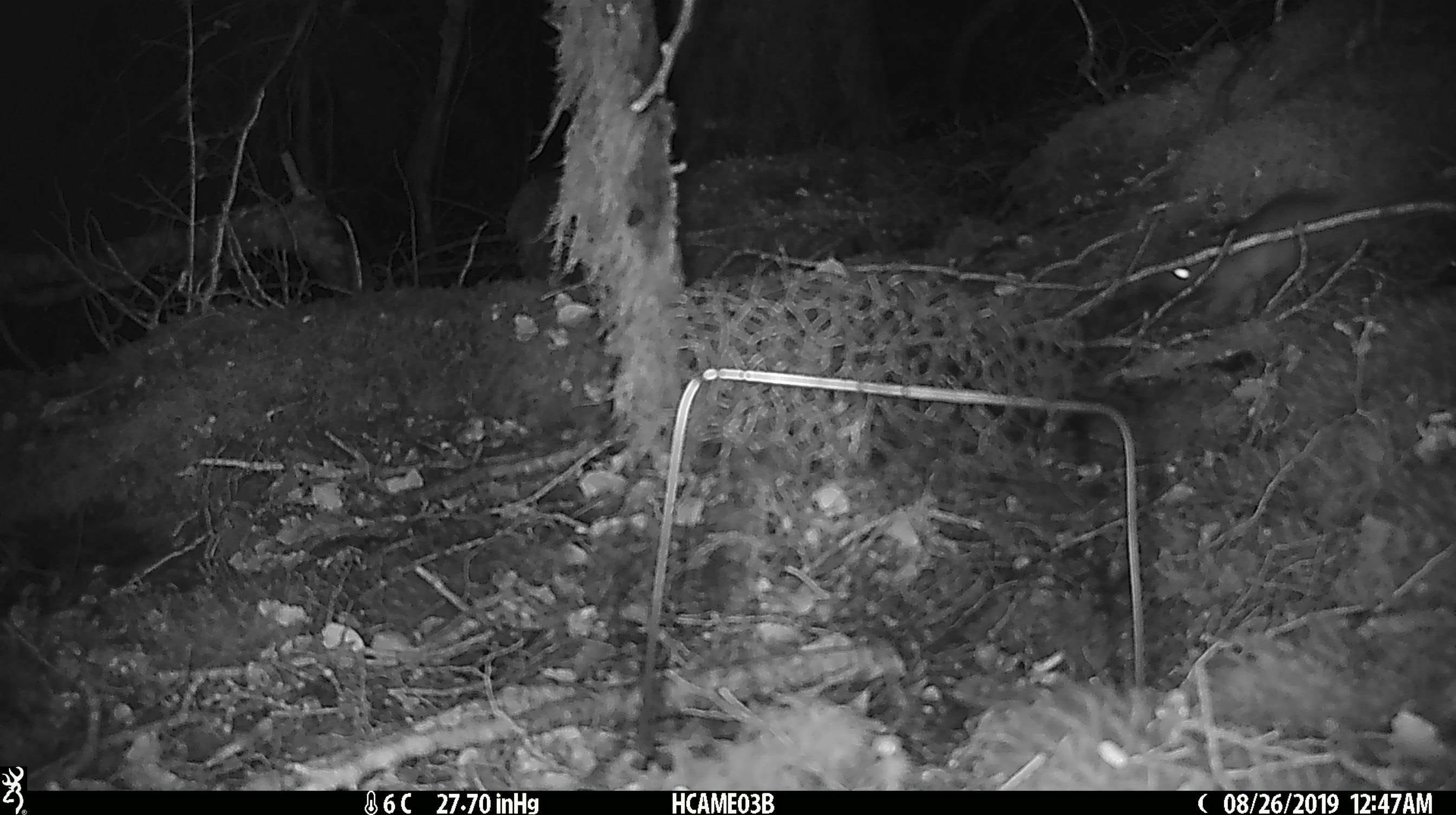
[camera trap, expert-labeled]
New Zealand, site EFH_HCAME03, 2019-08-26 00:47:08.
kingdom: Animalia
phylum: Chordata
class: Mammalia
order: Rodentia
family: Muridae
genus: Rattus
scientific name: Rattus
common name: rat